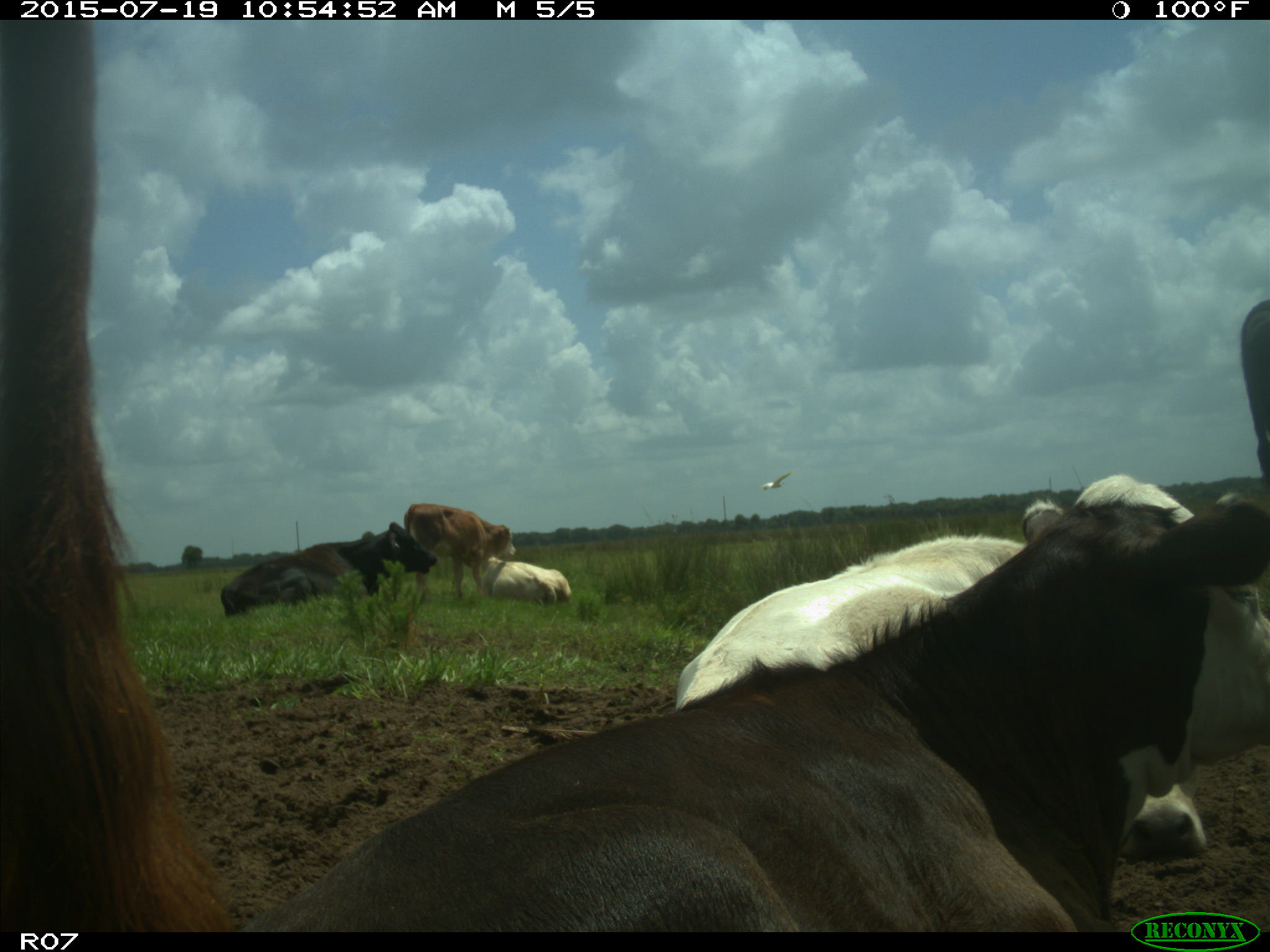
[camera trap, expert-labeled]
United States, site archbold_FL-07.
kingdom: Animalia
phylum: Chordata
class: Mammalia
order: Artiodactyla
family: Bovidae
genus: Bos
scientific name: Bos taurus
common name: domestic cow